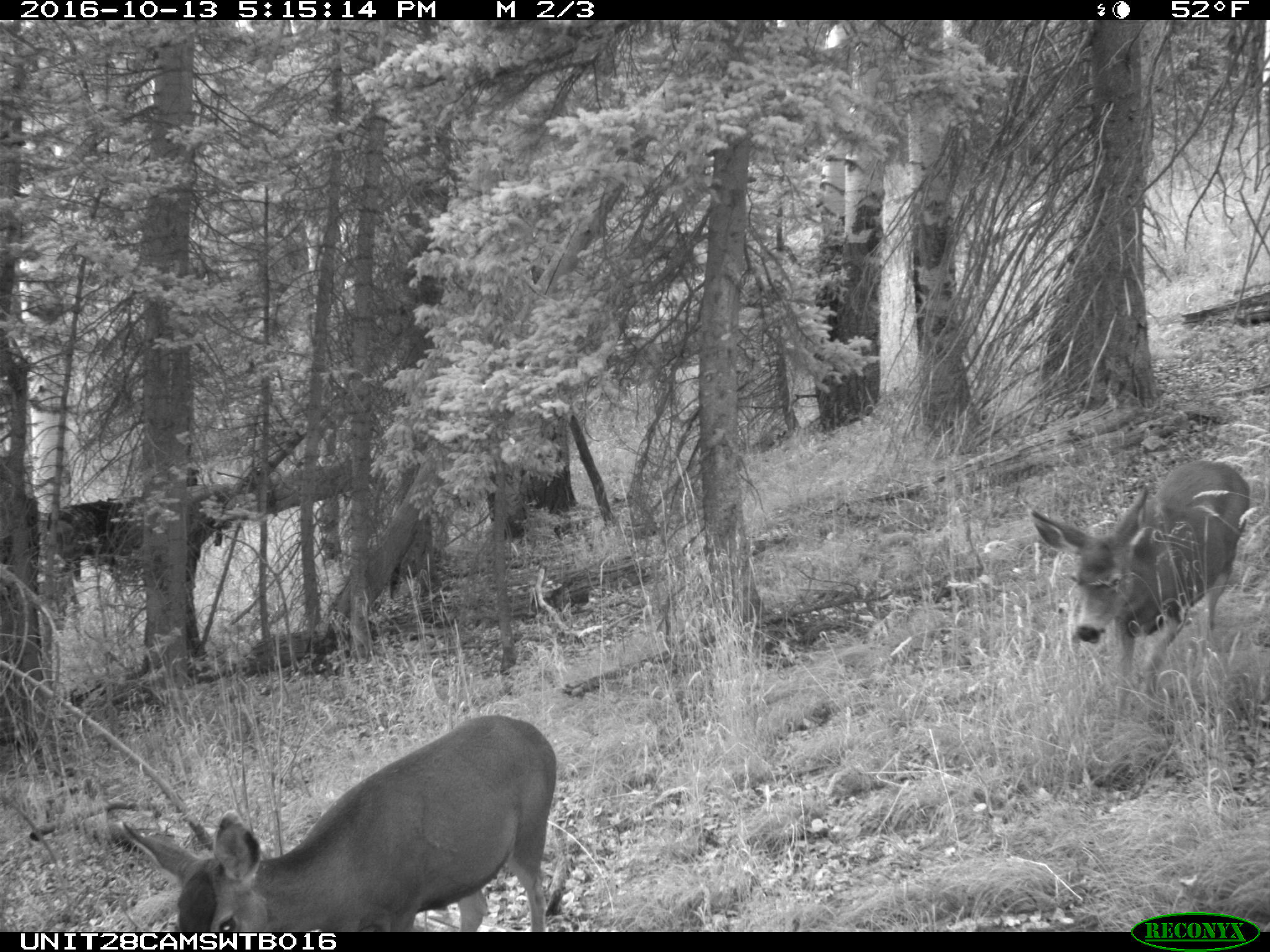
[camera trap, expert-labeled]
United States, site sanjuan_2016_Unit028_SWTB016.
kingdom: Animalia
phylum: Chordata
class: Mammalia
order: Artiodactyla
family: Cervidae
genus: Odocoileus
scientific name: Odocoileus hemionus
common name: mule deer